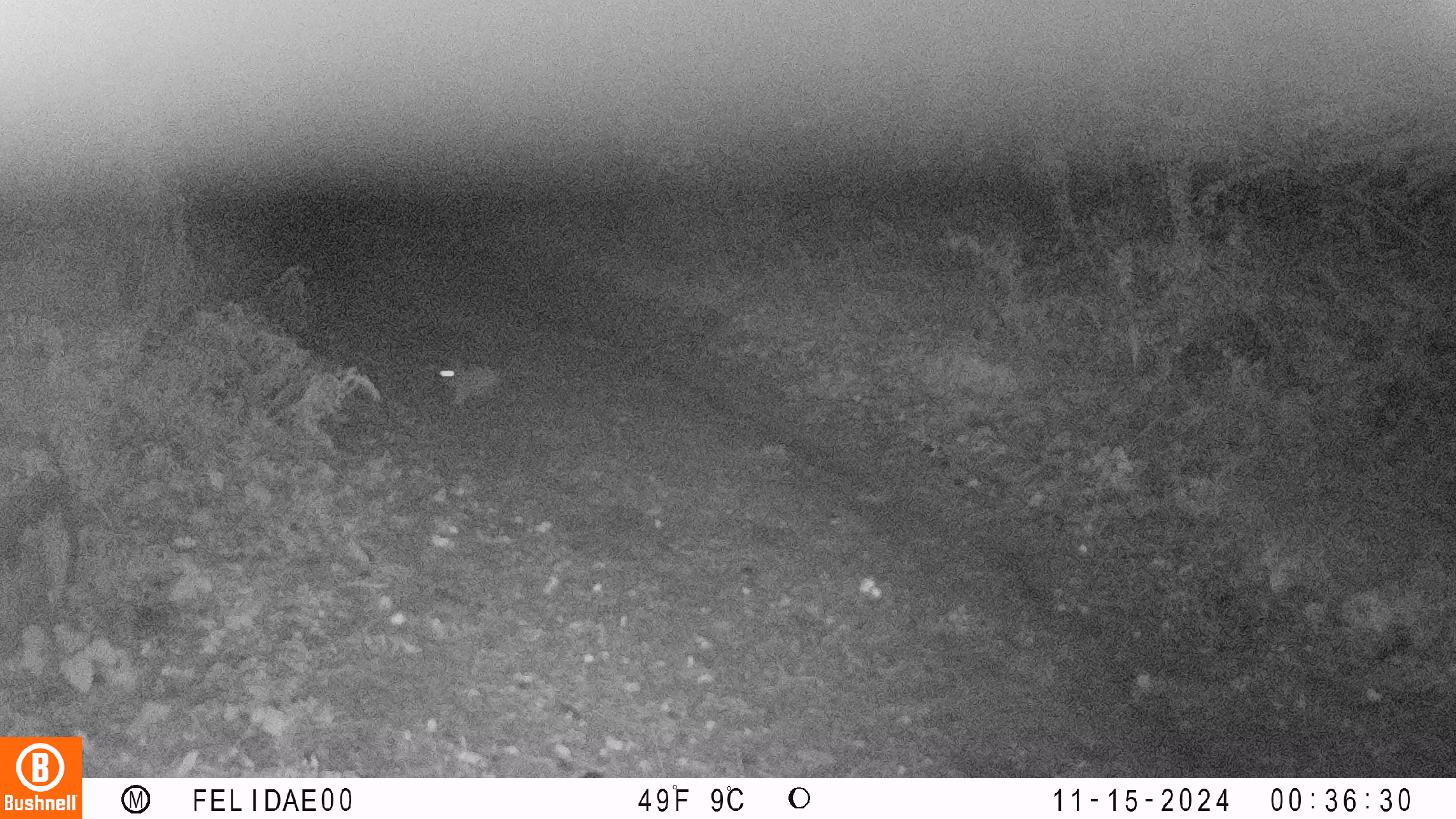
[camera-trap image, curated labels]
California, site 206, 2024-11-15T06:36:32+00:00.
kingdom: Animalia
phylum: Chordata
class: Mammalia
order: Lagomorpha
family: Leporidae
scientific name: Leporidae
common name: rabbit